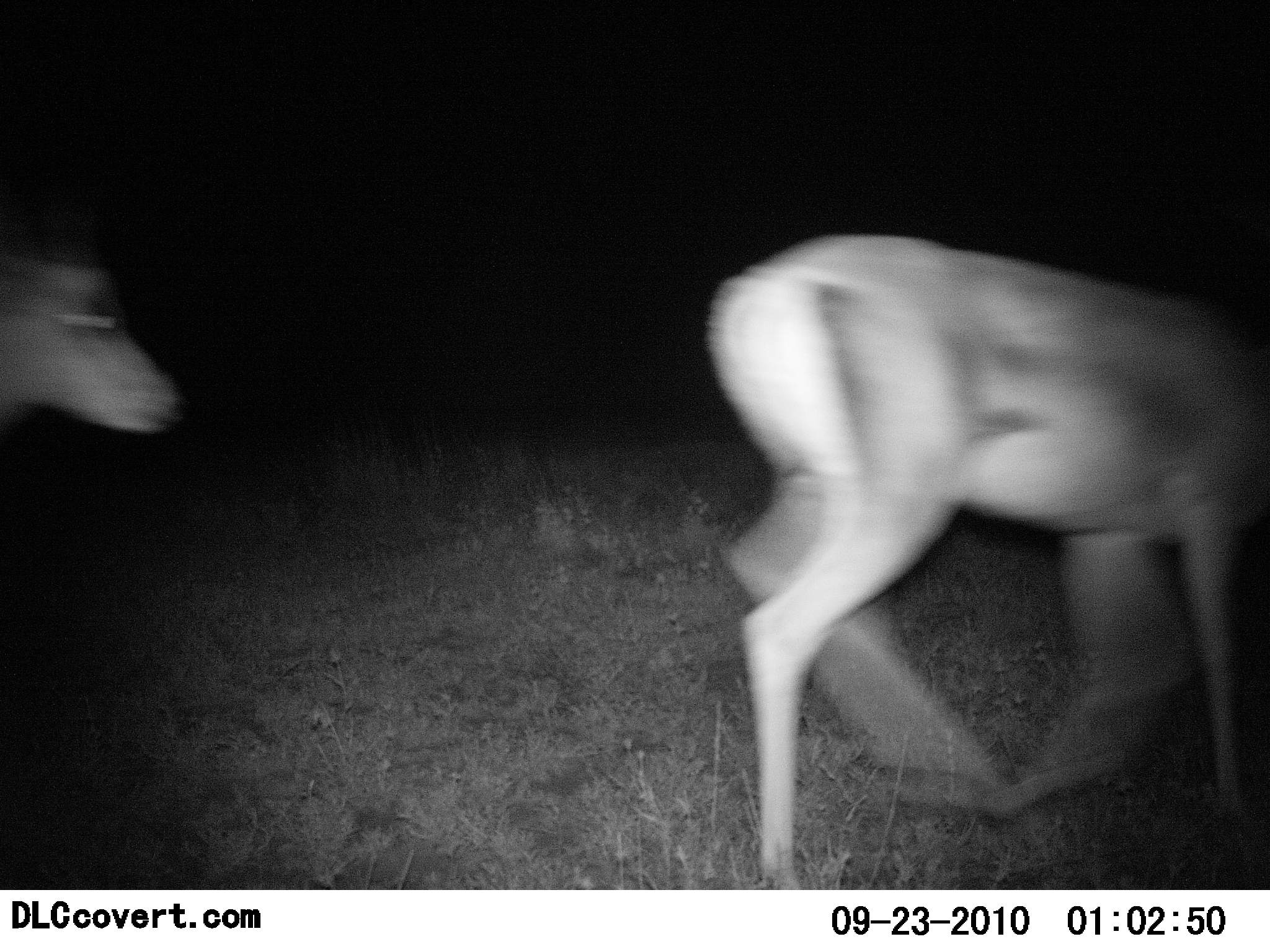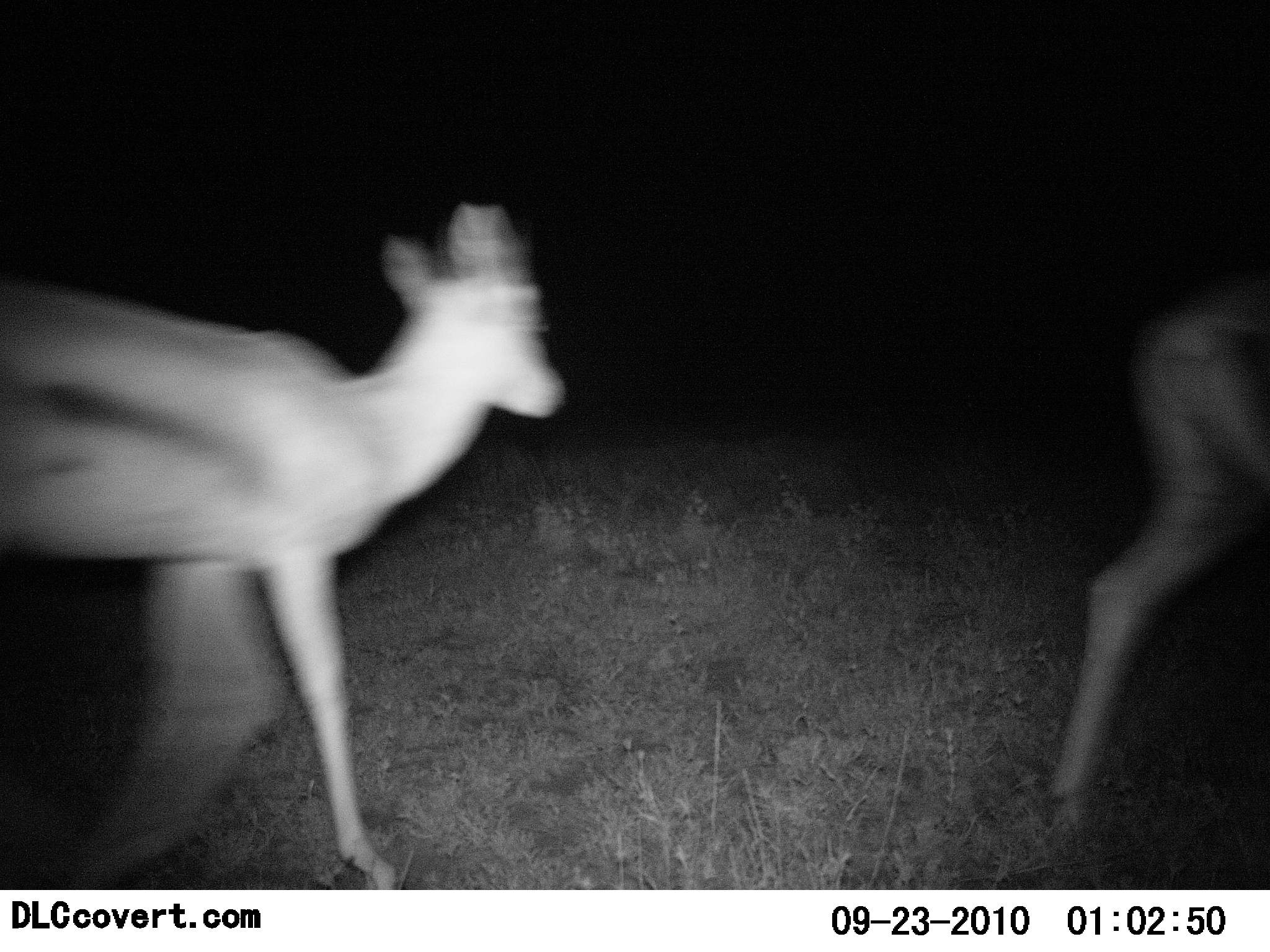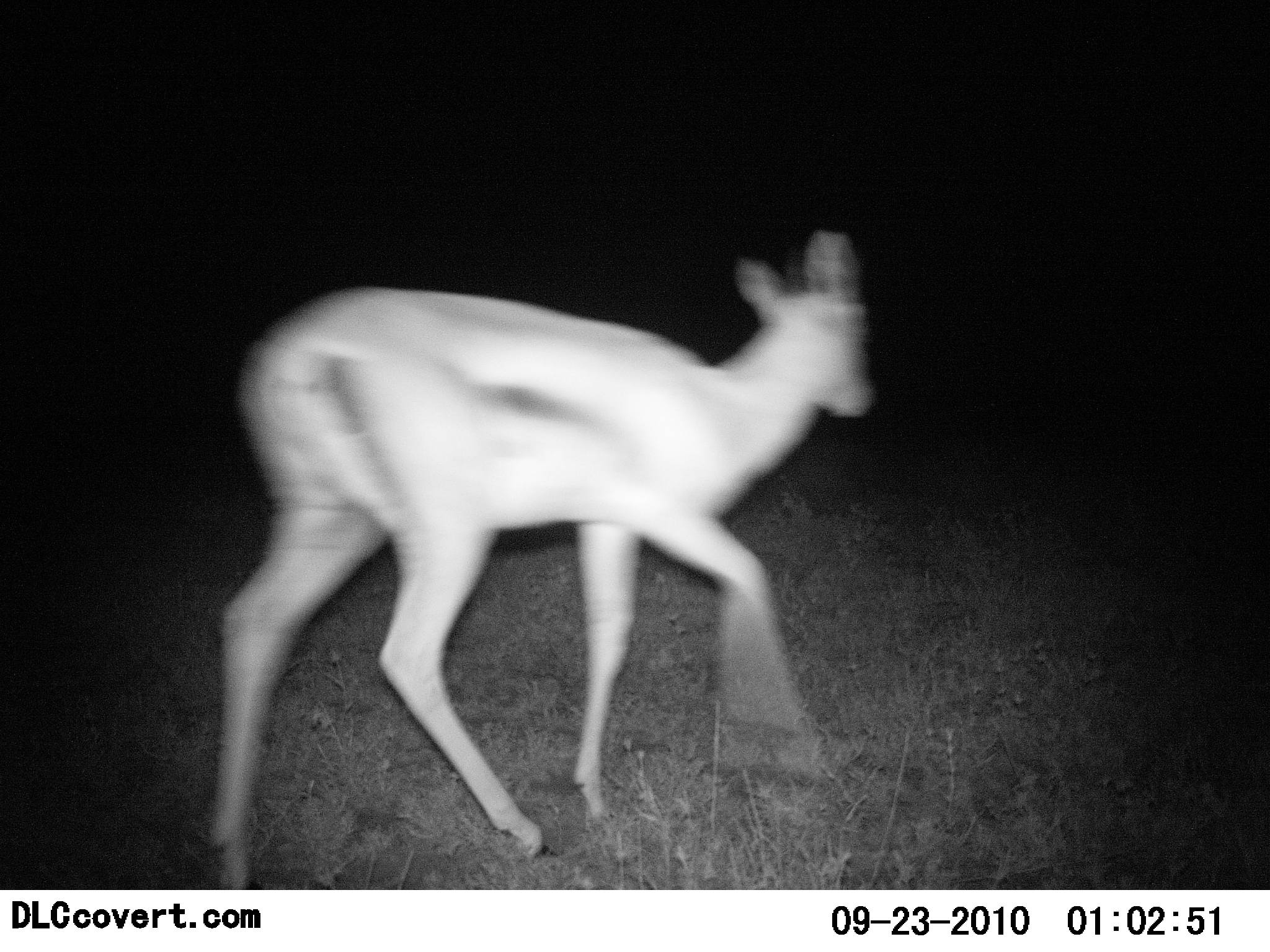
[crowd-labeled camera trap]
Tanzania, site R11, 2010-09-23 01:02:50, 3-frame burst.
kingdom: Animalia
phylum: Chordata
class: Mammalia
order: Artiodactyla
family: Bovidae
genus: Eudorcas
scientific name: Eudorcas thomsonii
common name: thomson's gazelle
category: gazellethomsons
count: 2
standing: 0%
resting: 0%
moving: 100%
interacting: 0%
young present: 0%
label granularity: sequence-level